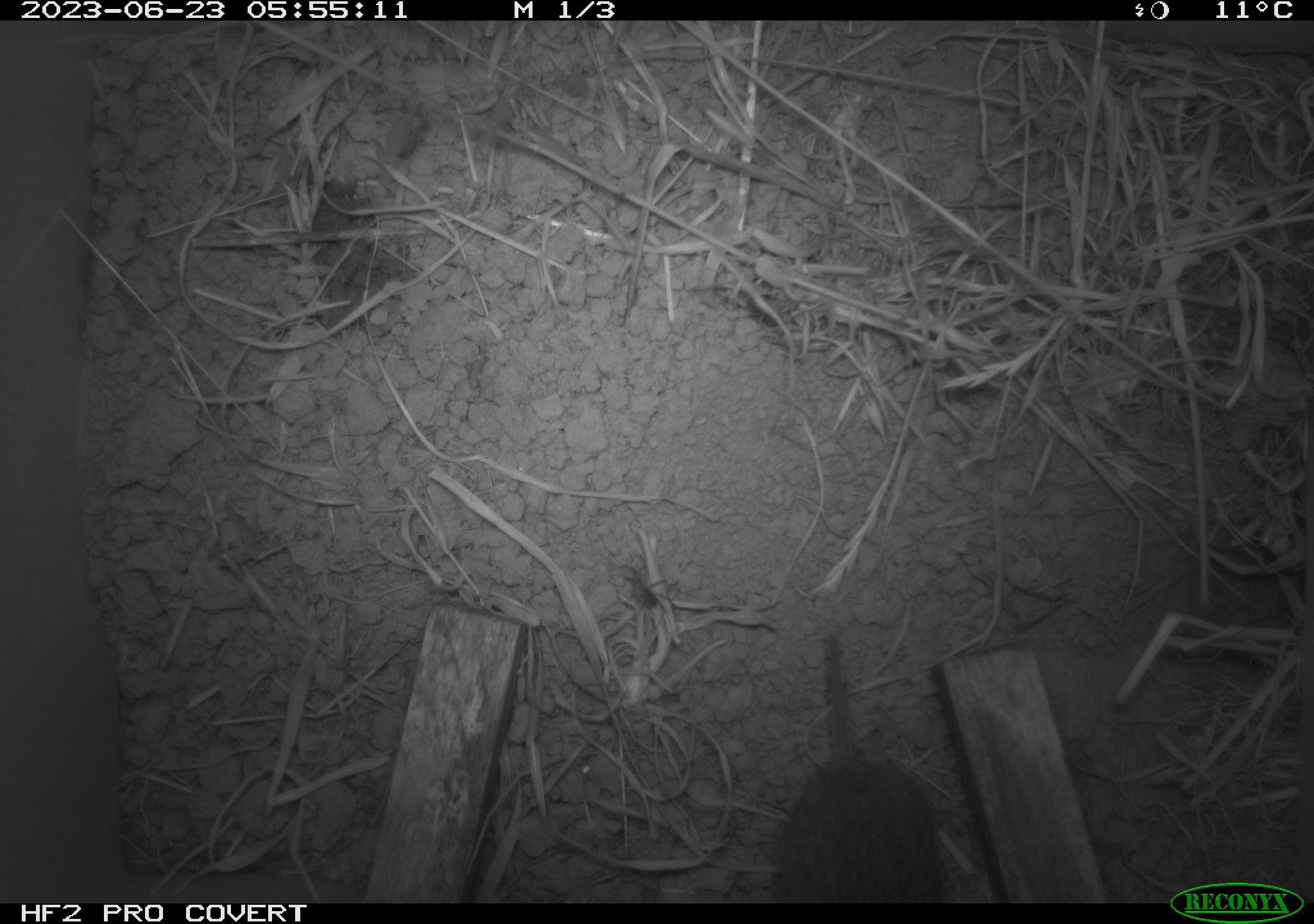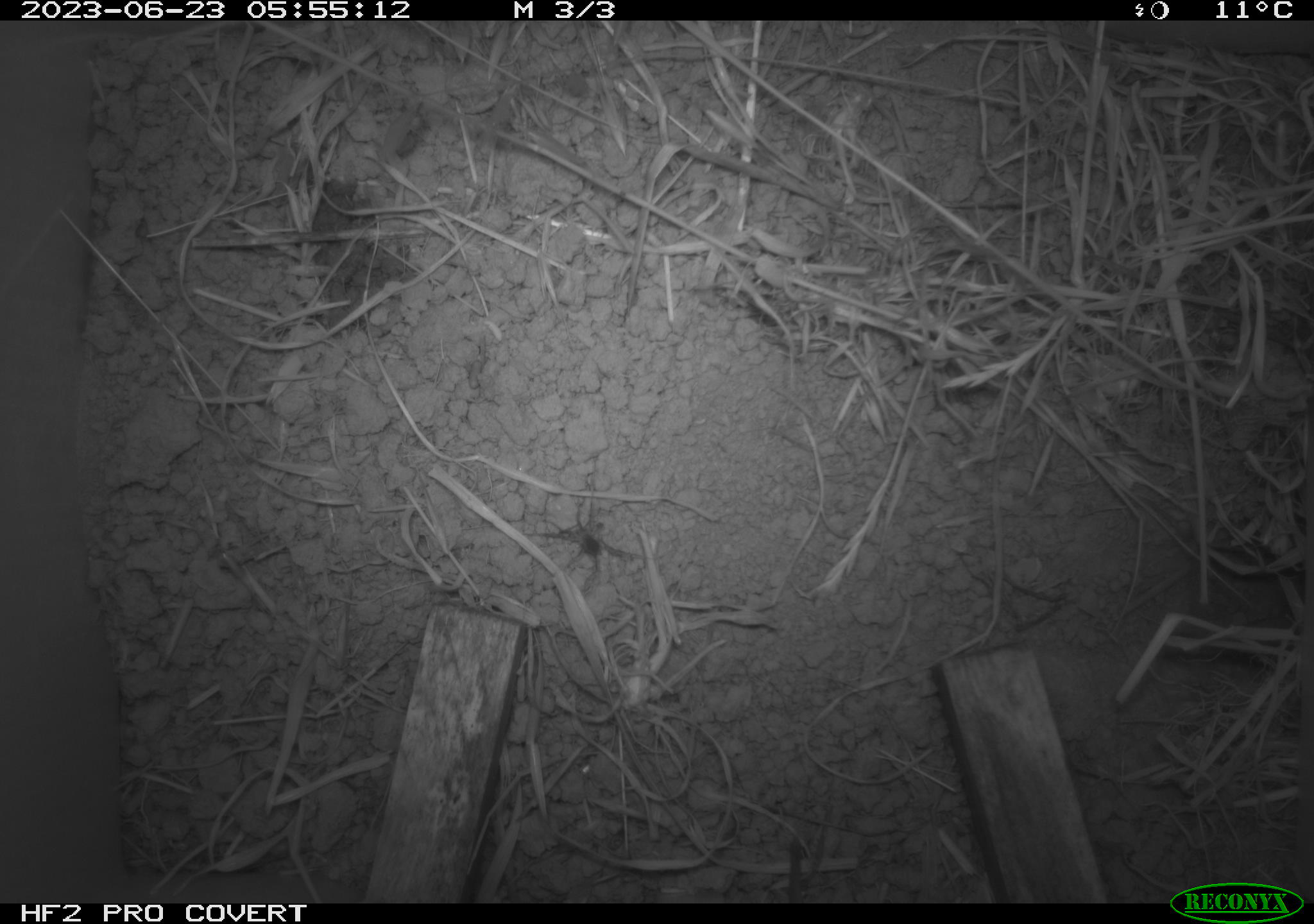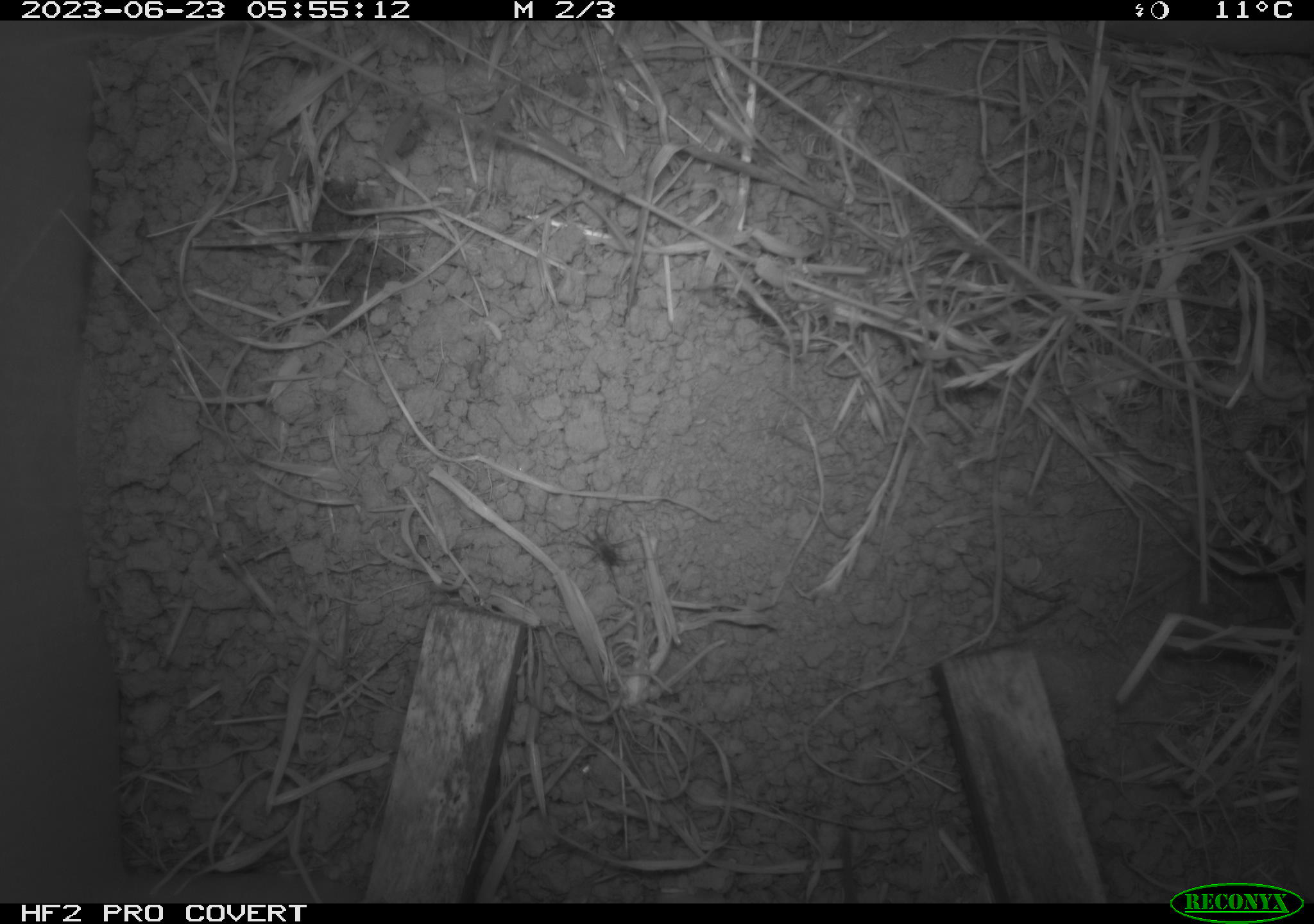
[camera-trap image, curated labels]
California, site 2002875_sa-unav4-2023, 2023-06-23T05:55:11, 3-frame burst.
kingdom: Animalia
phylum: Chordata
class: Mammalia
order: Rodentia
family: Cricetidae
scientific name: Arvicolinae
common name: voles, lemmings, and muskrats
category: arvicolinae subfamily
Arvicolinae subfamily (voles, lemmings, and muskrats) (Arvicolinae).